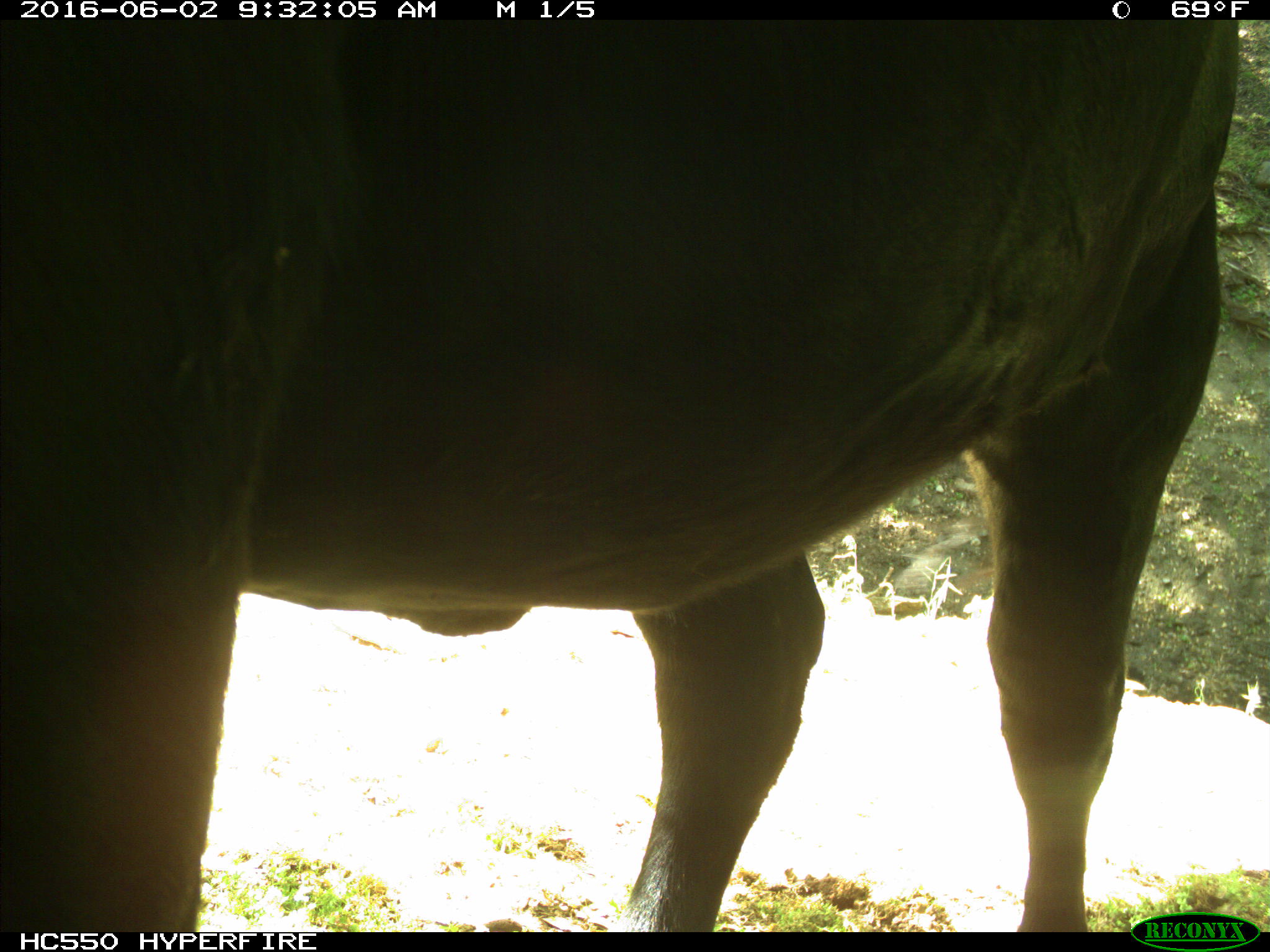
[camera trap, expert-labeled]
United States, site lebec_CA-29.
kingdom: Animalia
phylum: Chordata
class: Mammalia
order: Artiodactyla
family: Bovidae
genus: Bos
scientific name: Bos taurus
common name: domestic cow